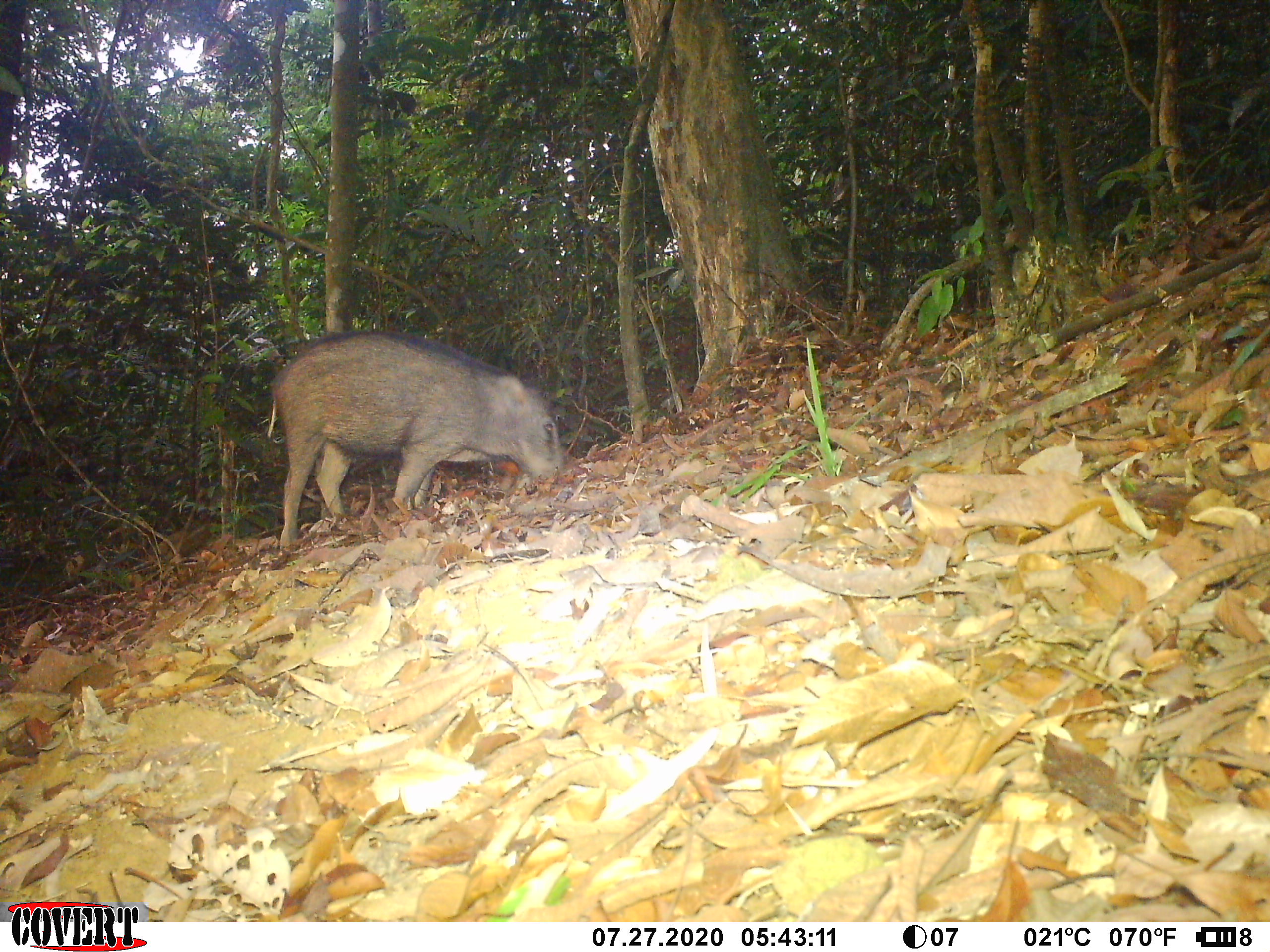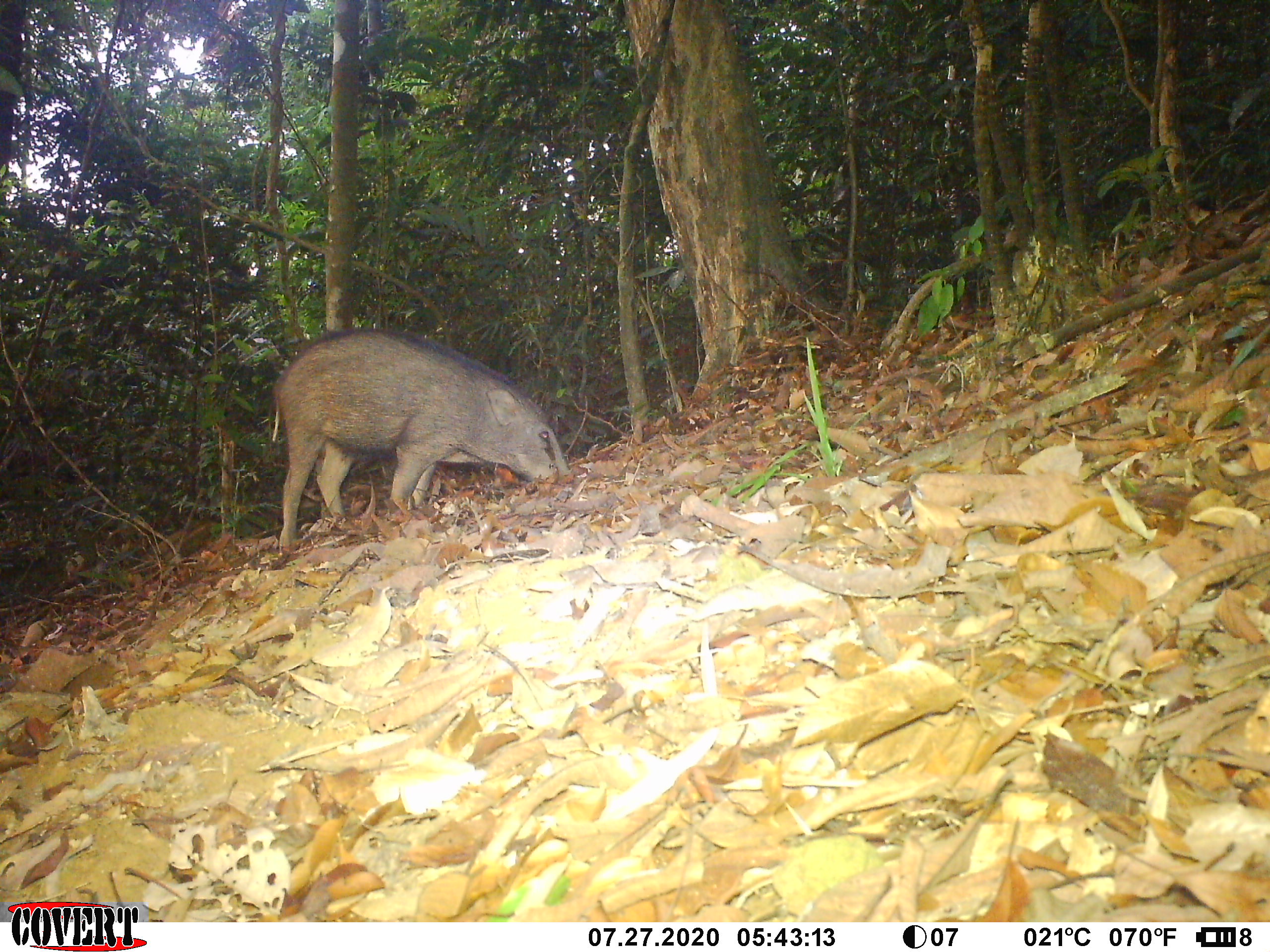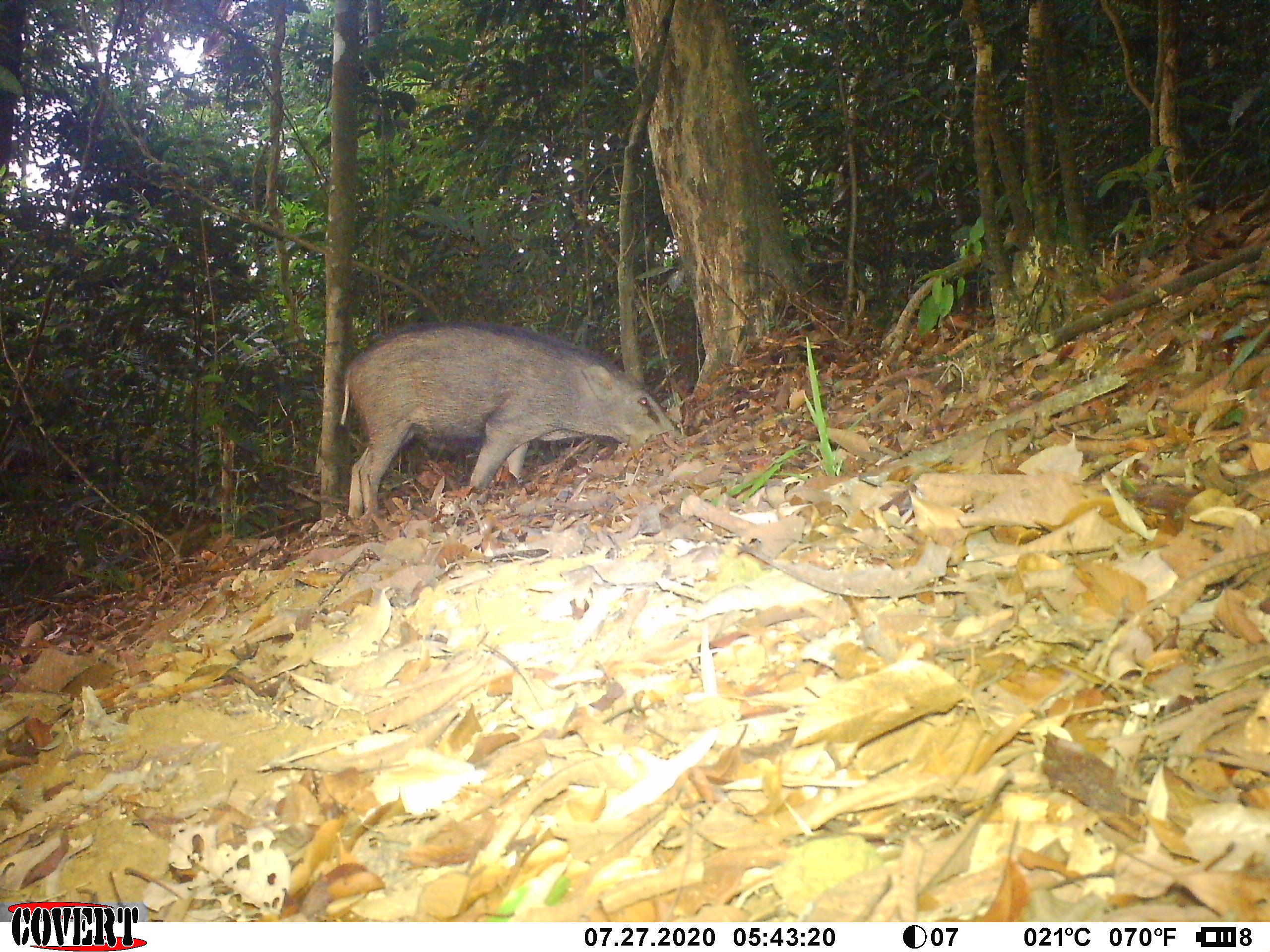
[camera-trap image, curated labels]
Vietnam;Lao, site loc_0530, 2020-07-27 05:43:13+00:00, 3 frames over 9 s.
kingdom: Animalia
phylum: Chordata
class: Mammalia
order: Artiodactyla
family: Suidae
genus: Sus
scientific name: Sus scrofa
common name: eurasian wild pig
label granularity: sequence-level